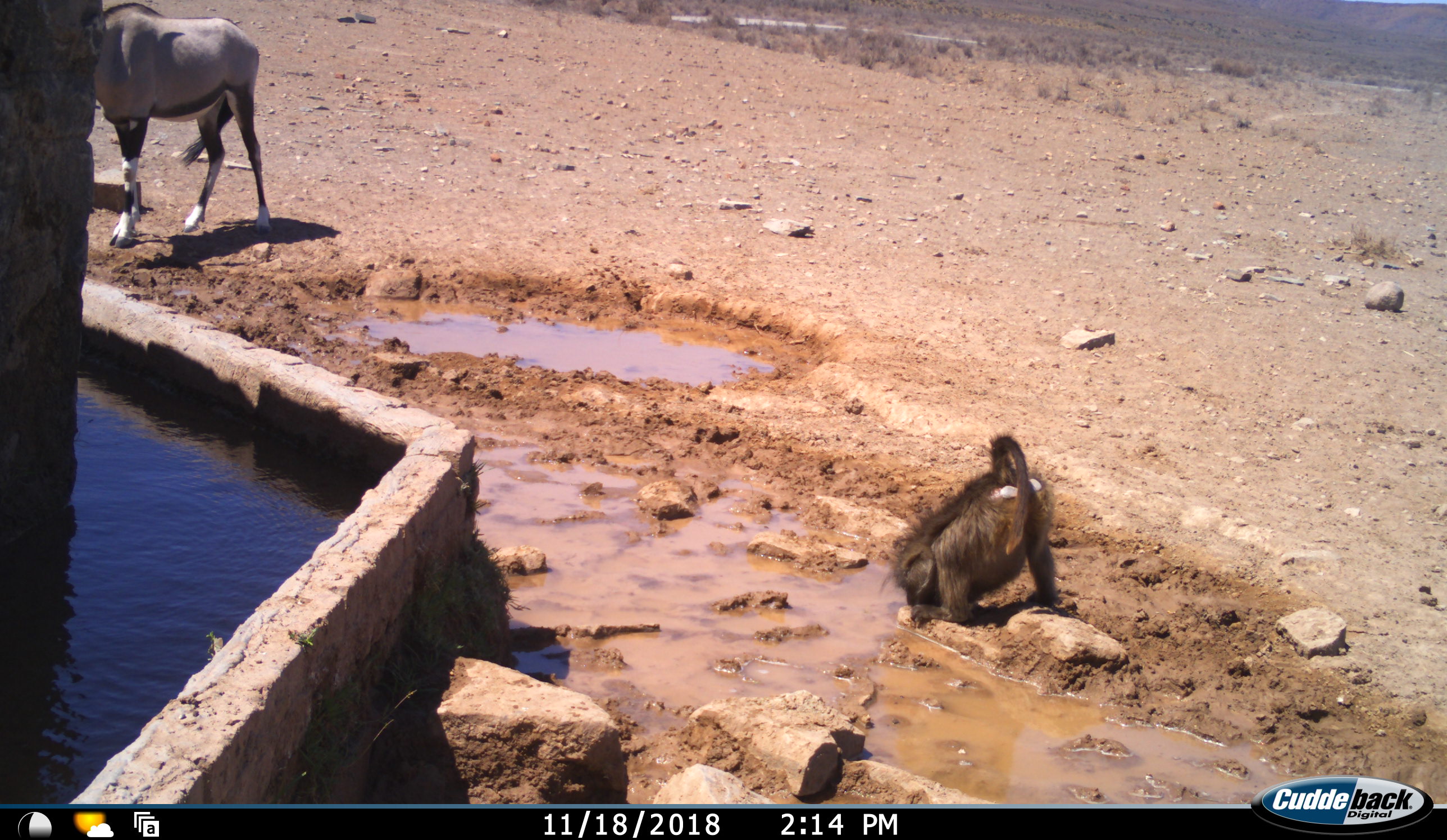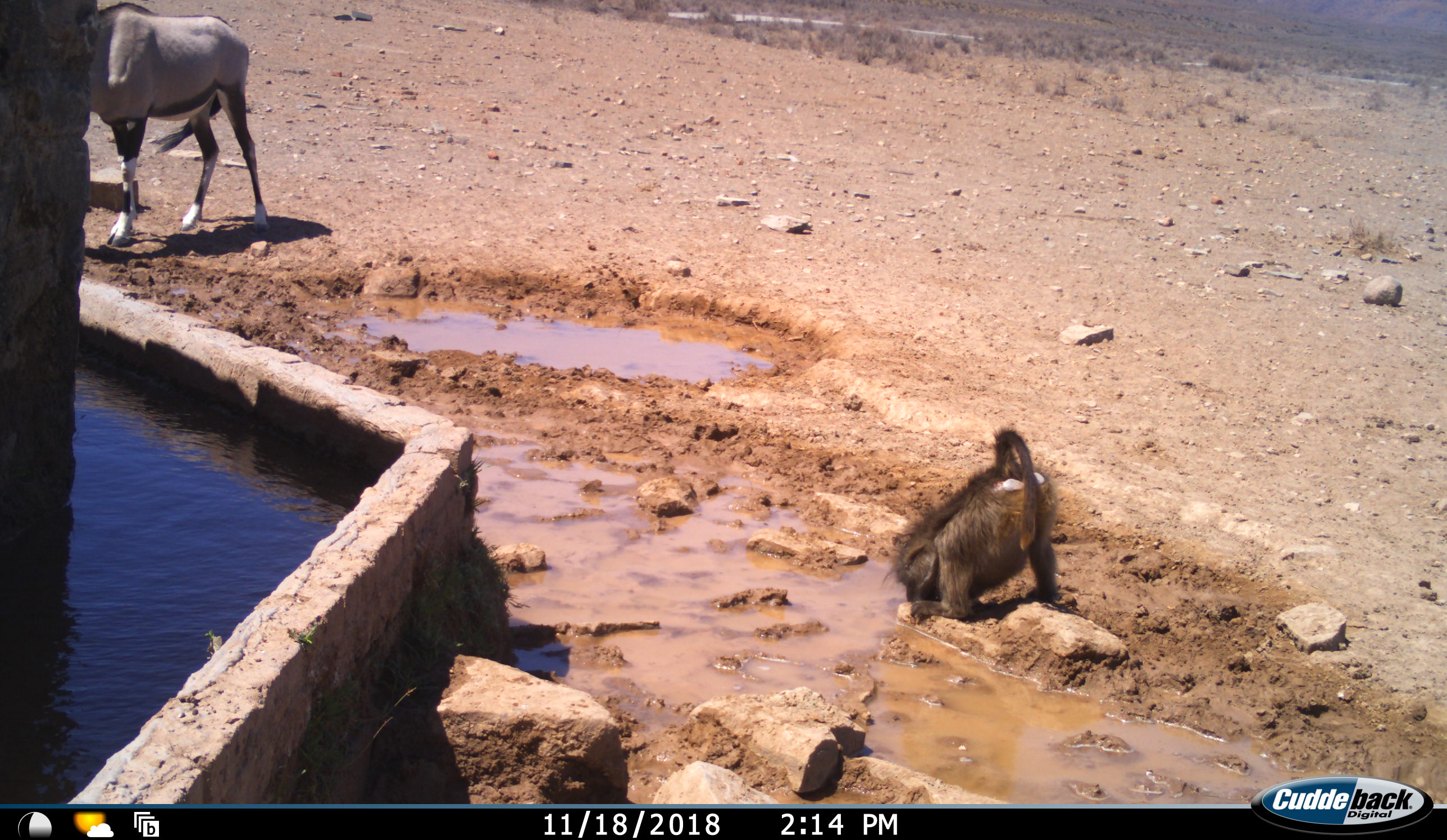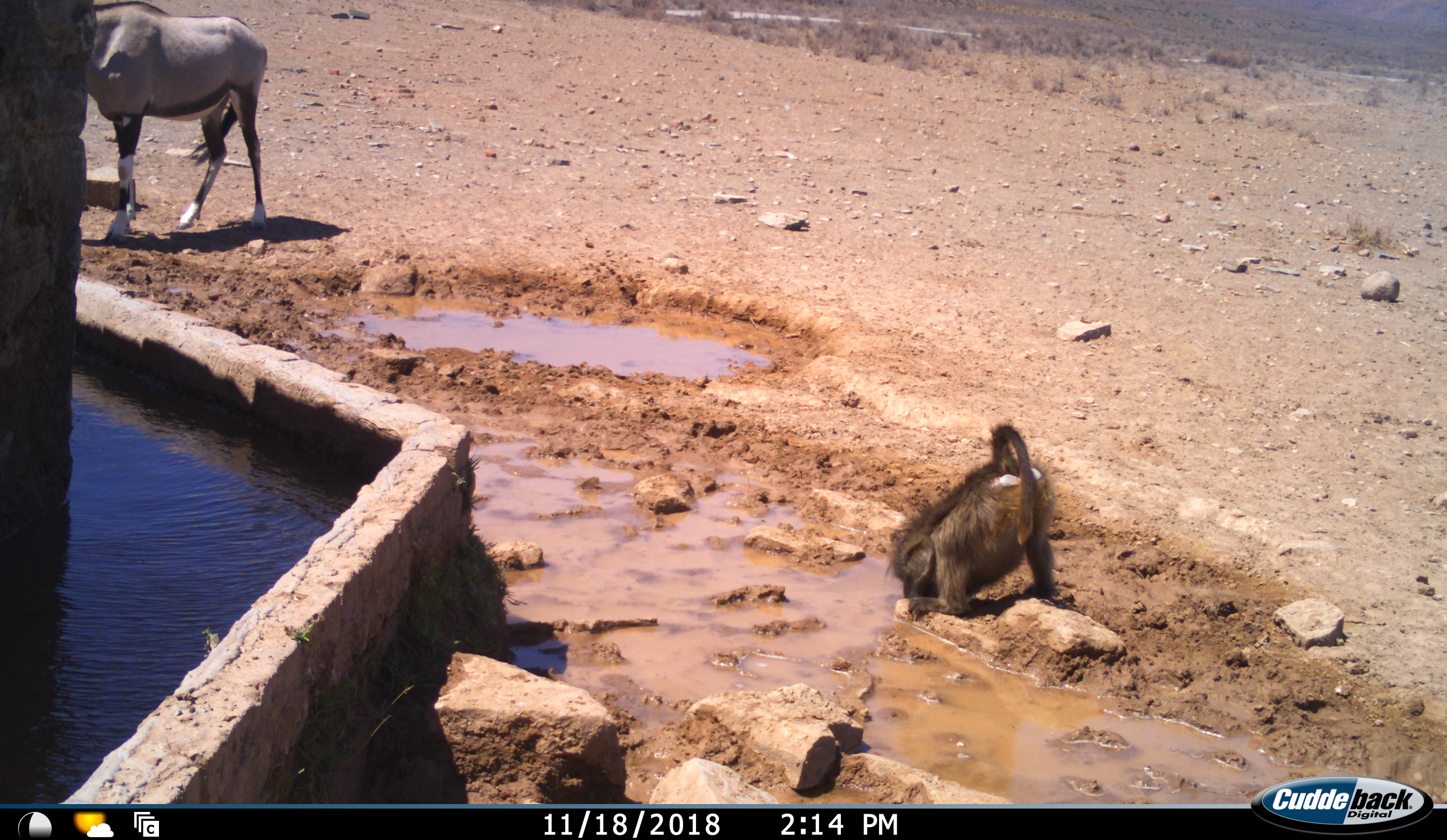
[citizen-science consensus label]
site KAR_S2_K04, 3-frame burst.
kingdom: Animalia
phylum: Chordata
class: Mammalia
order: Primates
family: Cercopithecidae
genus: Papio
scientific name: Papio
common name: baboon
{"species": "baboon (Papio)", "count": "1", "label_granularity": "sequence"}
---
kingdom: Animalia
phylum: Chordata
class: Mammalia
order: Artiodactyla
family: Bovidae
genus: Oryx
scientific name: Oryx gazella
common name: gemsbok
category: oryx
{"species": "oryx (gemsbok) (Oryx gazella)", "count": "1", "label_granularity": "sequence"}